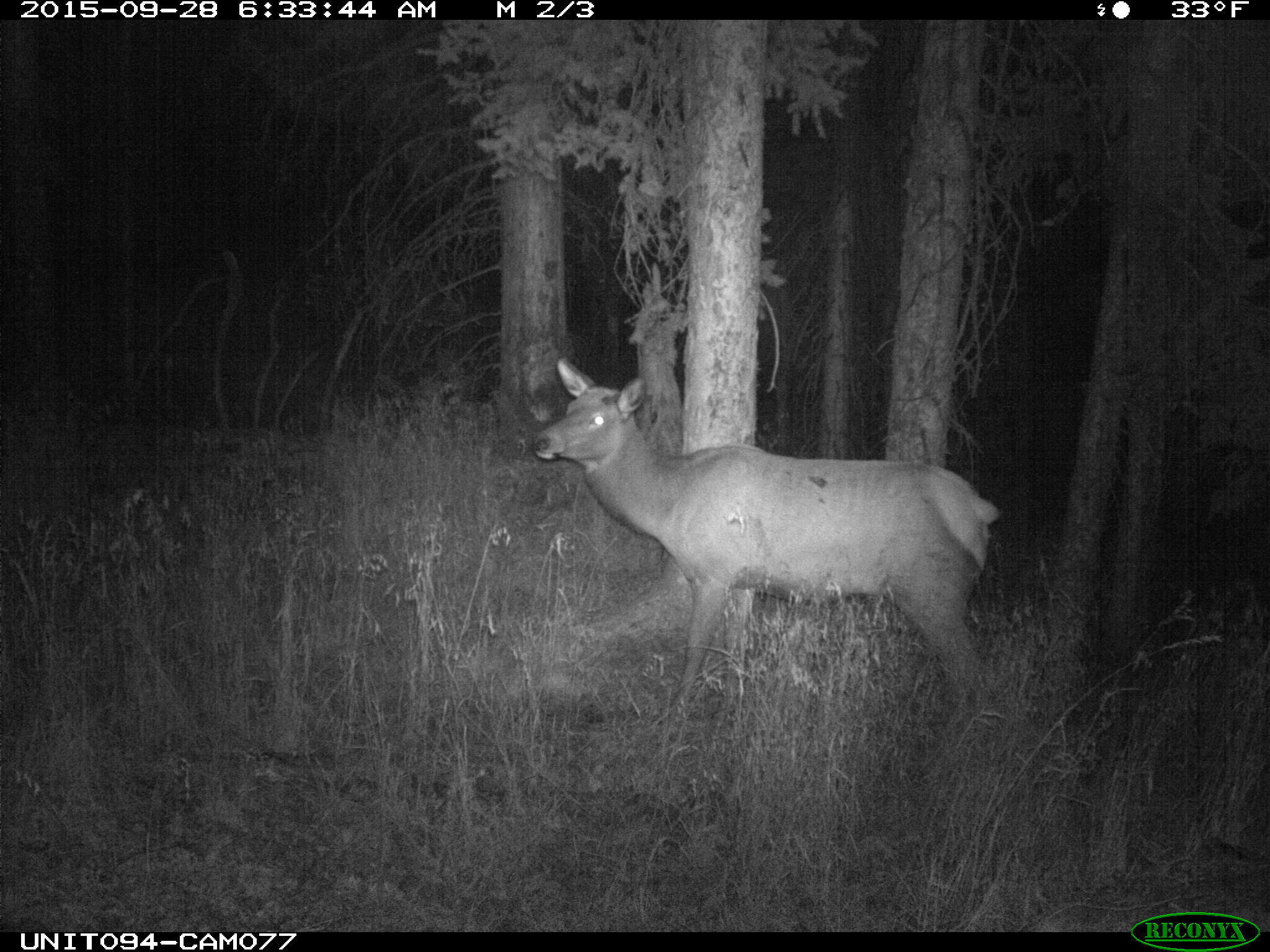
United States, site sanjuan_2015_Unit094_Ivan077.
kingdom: Animalia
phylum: Chordata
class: Mammalia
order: Artiodactyla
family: Cervidae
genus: Cervus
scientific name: Cervus elaphus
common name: red deer